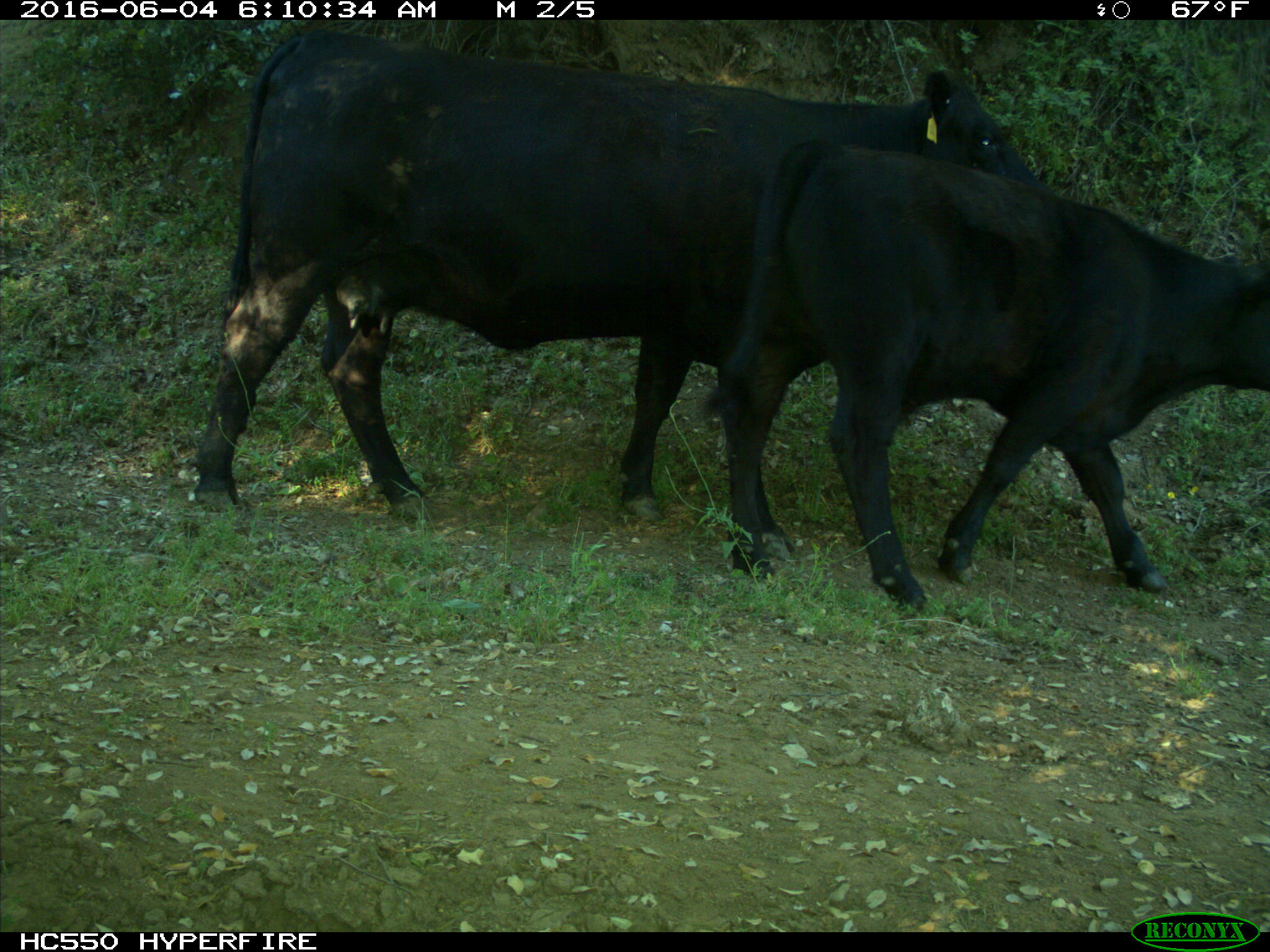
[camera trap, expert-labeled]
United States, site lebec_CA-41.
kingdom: Animalia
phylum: Chordata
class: Mammalia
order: Artiodactyla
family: Bovidae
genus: Bos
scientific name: Bos taurus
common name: domestic cow